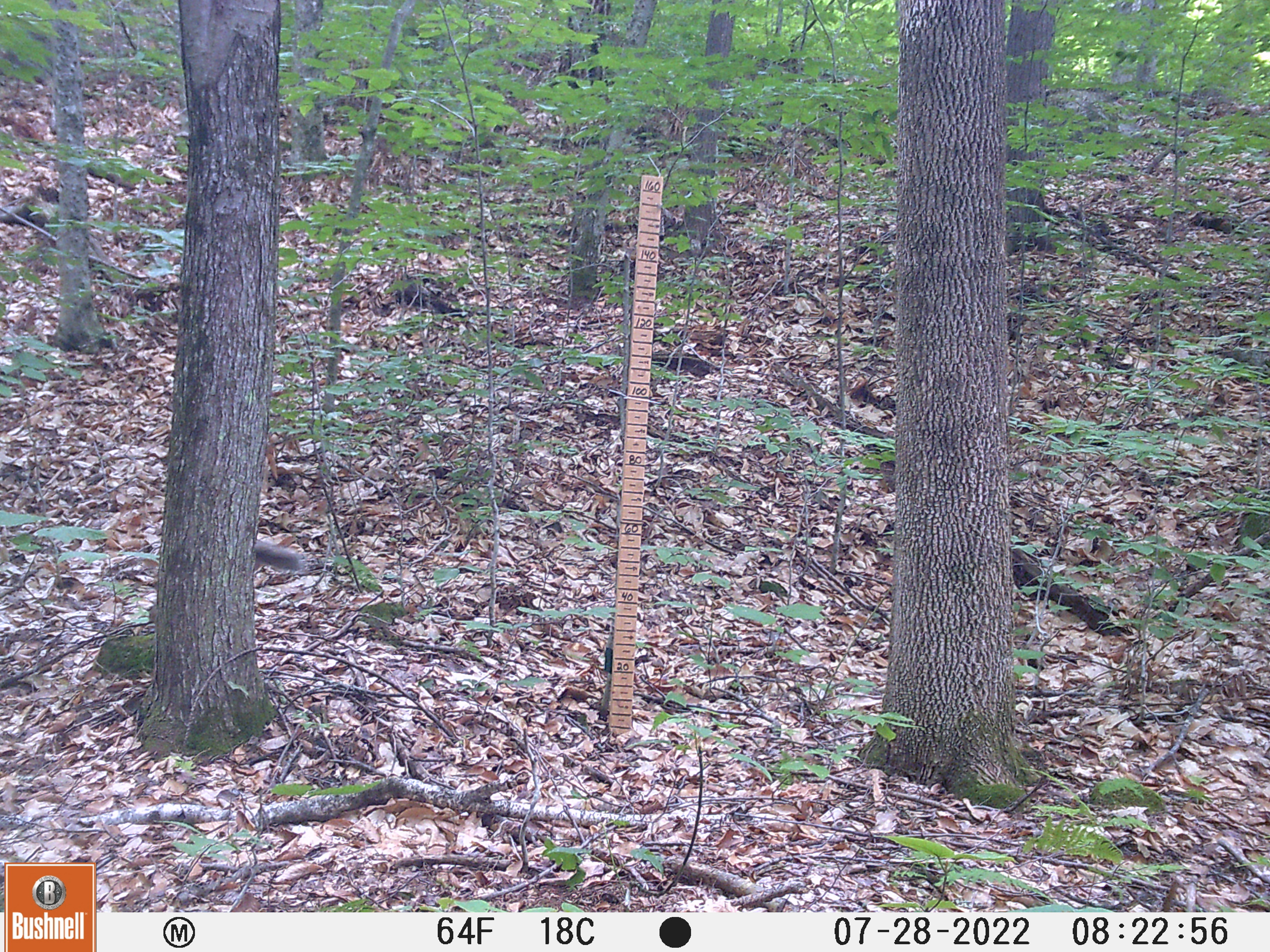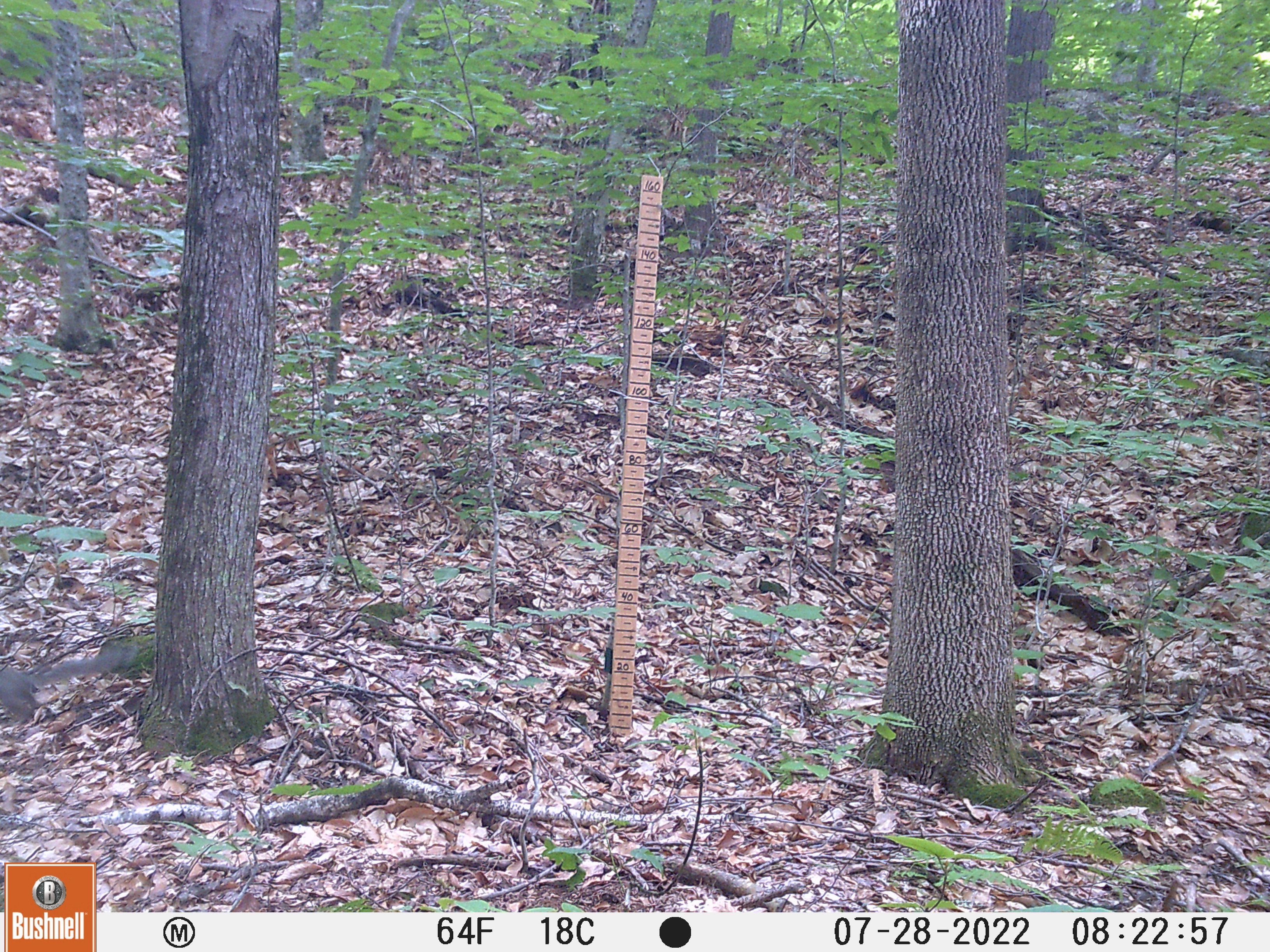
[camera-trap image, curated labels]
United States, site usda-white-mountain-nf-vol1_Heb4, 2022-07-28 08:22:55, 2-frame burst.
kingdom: Animalia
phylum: Chordata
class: Mammalia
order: Rodentia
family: Sciuridae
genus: Sciurus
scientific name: Sciurus carolinensis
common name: gray squirrel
Gray squirrel (Sciurus carolinensis).